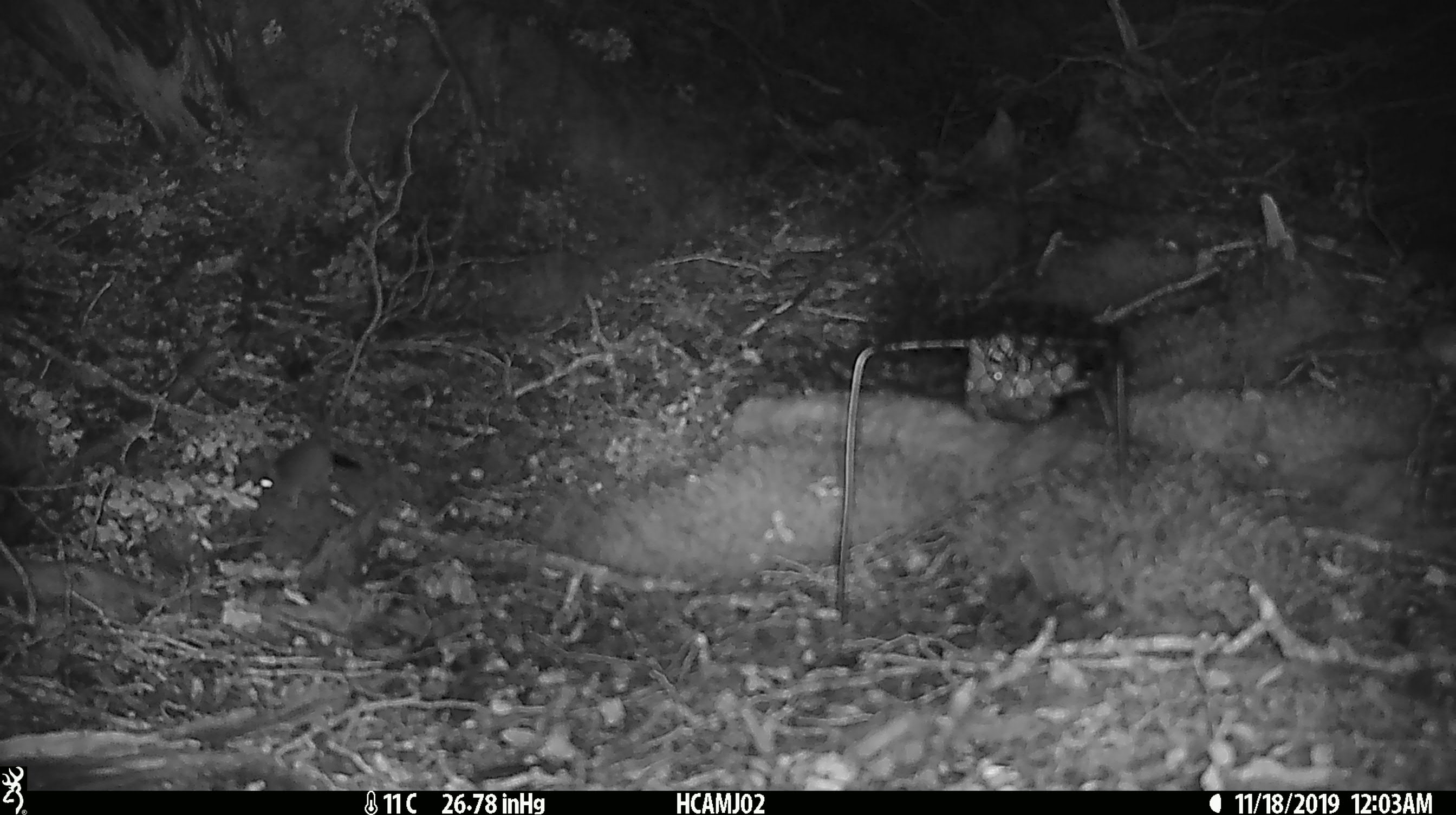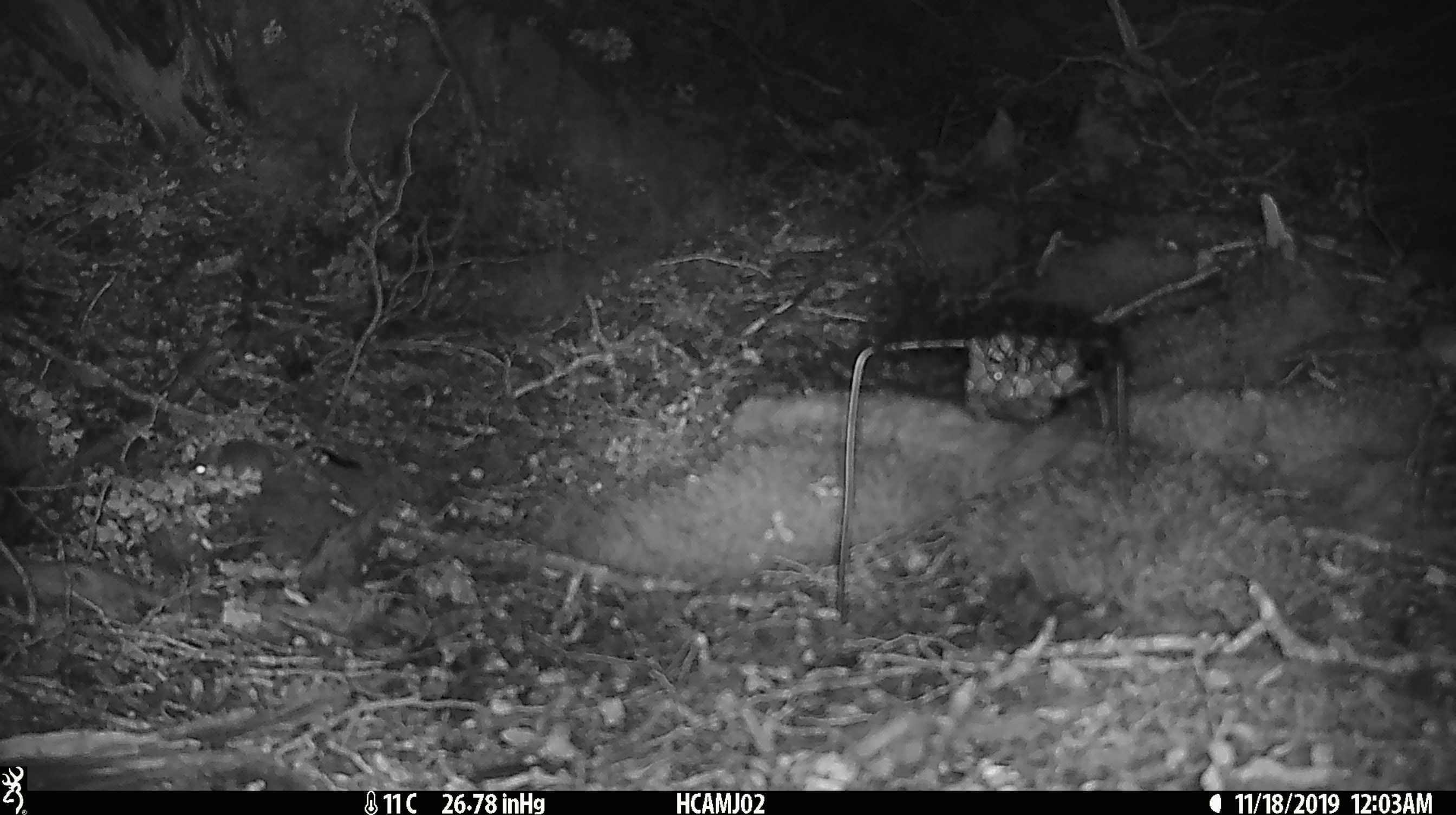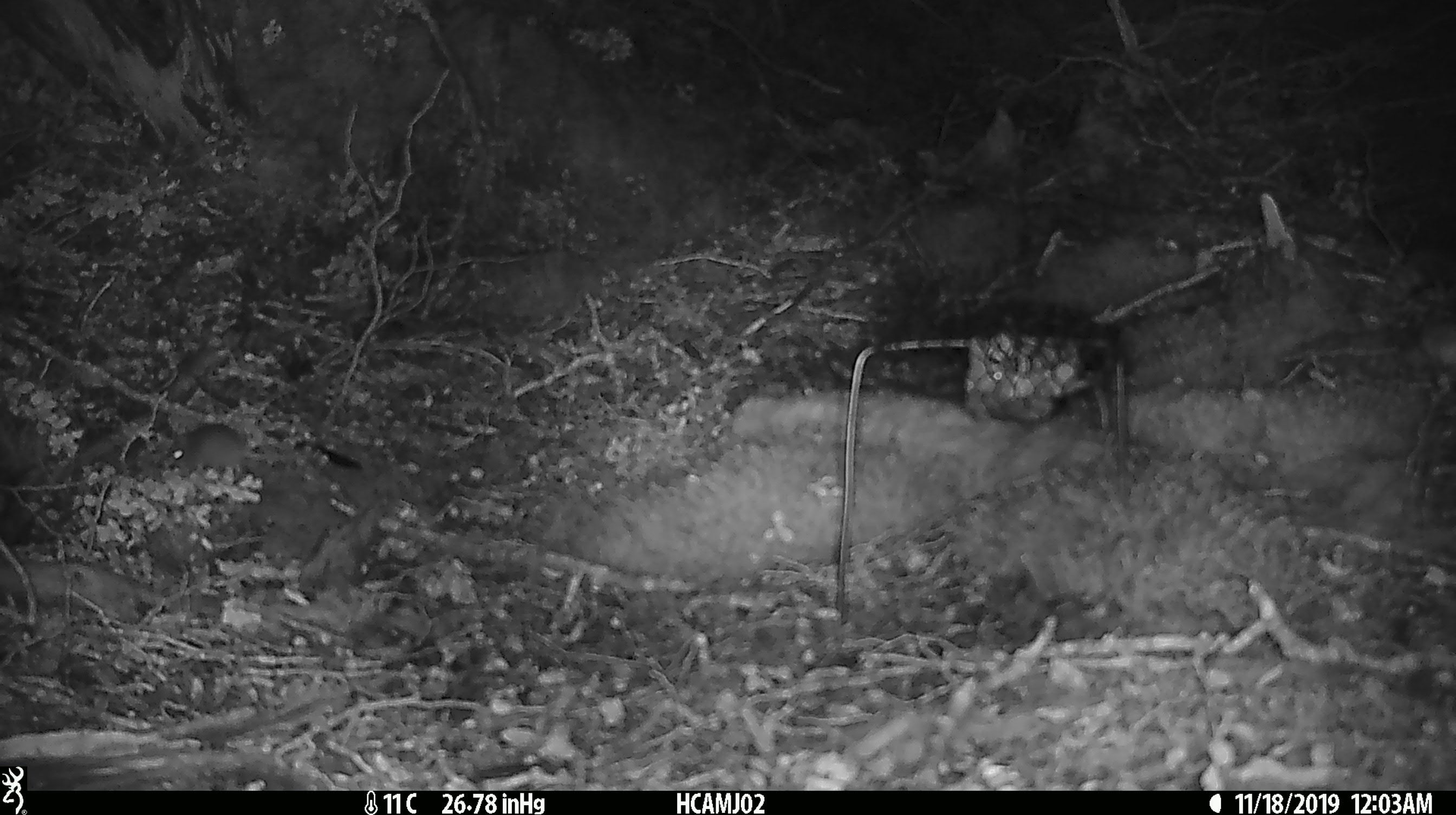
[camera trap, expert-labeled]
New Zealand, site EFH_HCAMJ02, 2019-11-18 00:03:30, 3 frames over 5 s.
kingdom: Animalia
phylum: Chordata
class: Mammalia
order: Rodentia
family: Muridae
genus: Mus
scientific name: Mus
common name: mouse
Mouse (Mus).